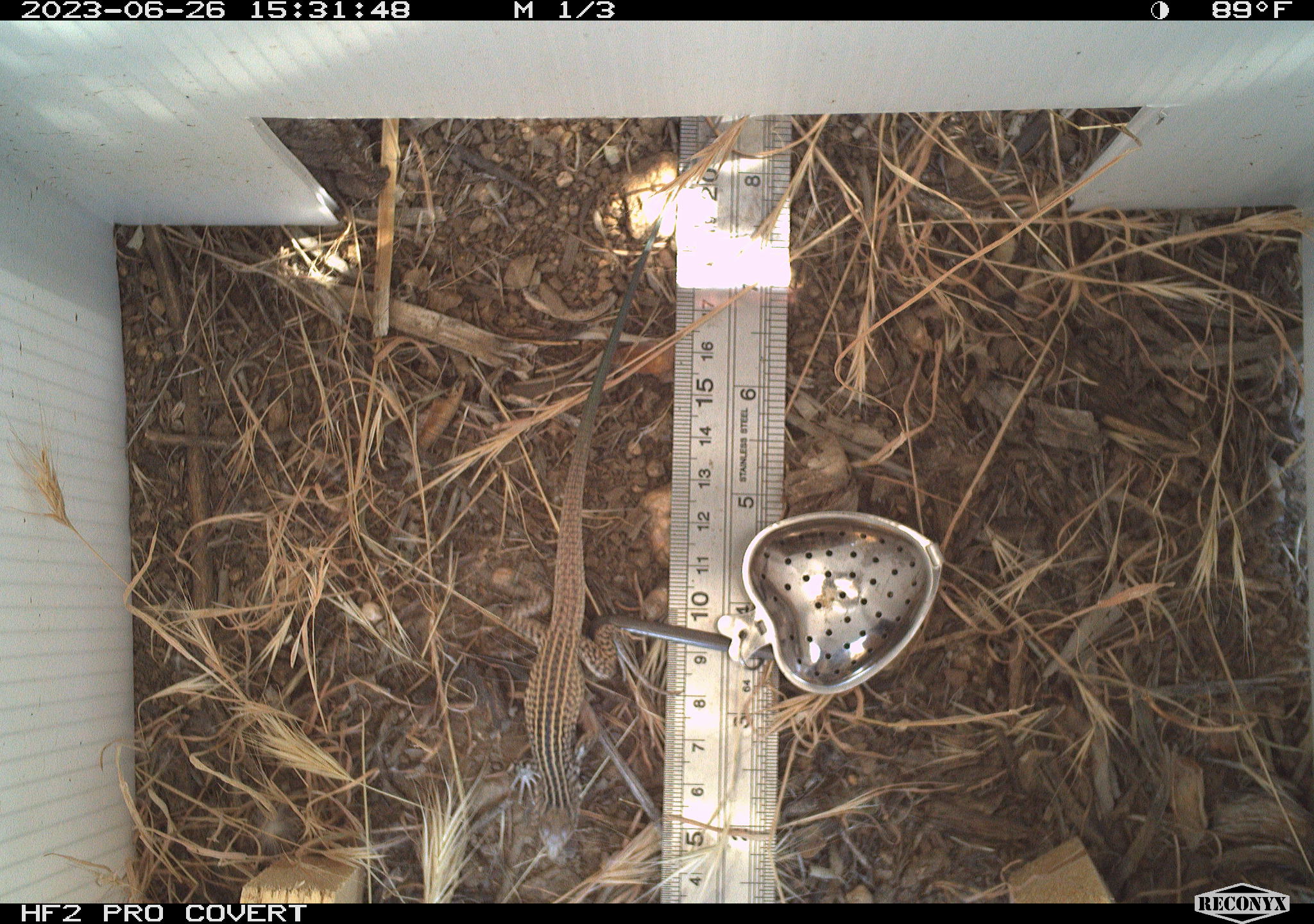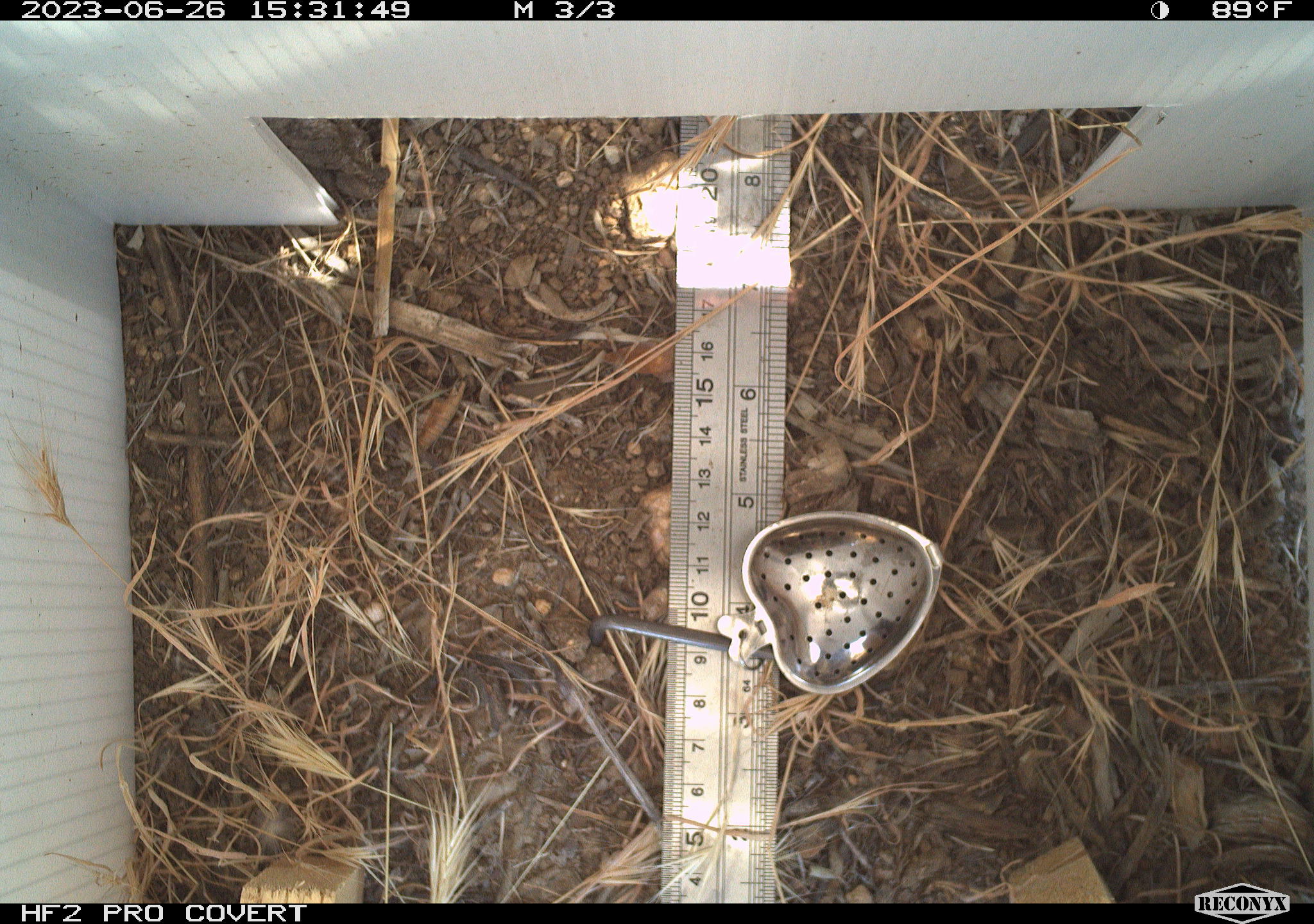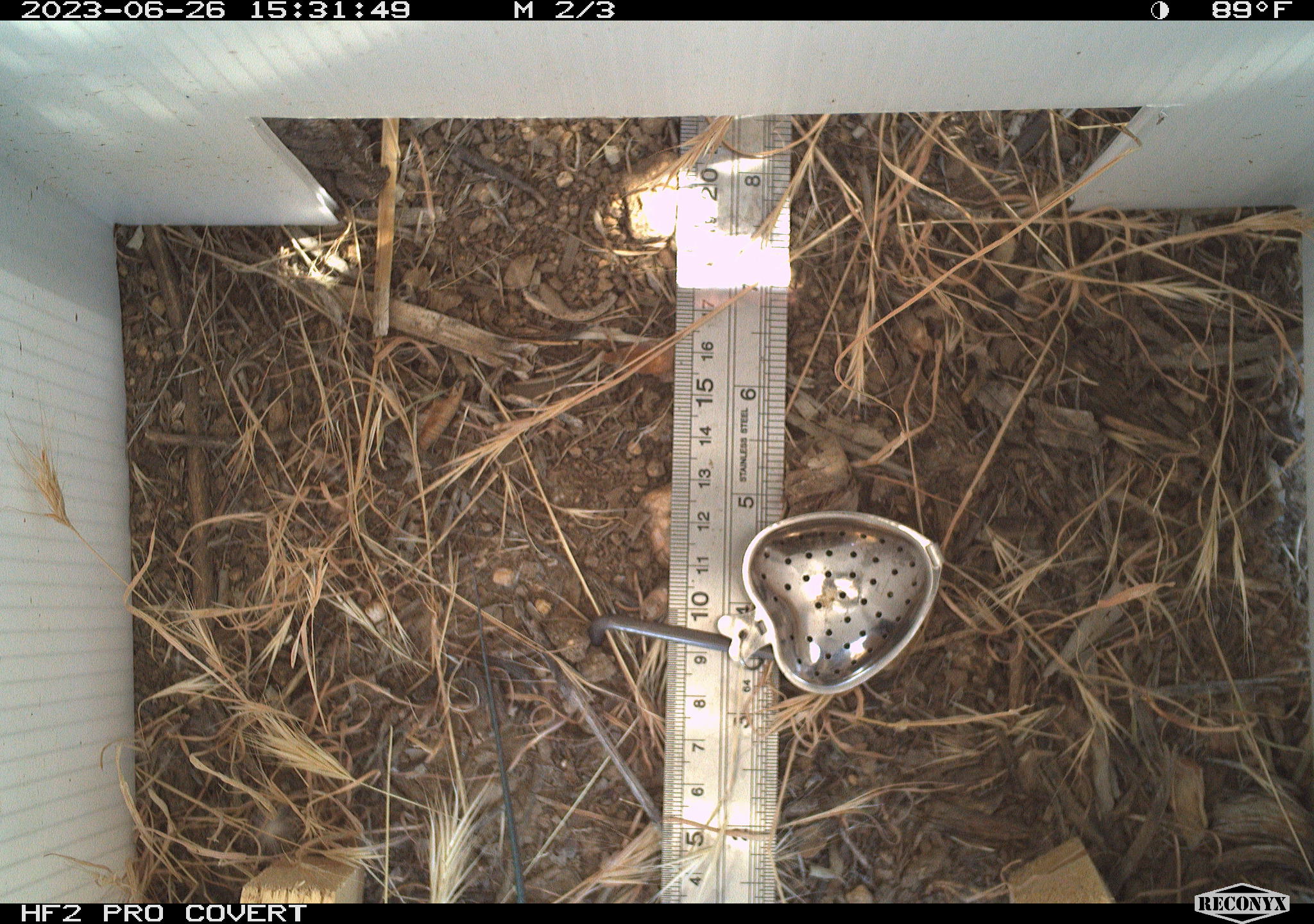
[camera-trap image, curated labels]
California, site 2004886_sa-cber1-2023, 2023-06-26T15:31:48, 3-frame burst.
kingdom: Animalia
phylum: Chordata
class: Reptilia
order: Squamata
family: Teiidae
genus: Aspidoscelis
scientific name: Aspidoscelis tigris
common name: western whiptail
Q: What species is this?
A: Western whiptail (Aspidoscelis tigris).